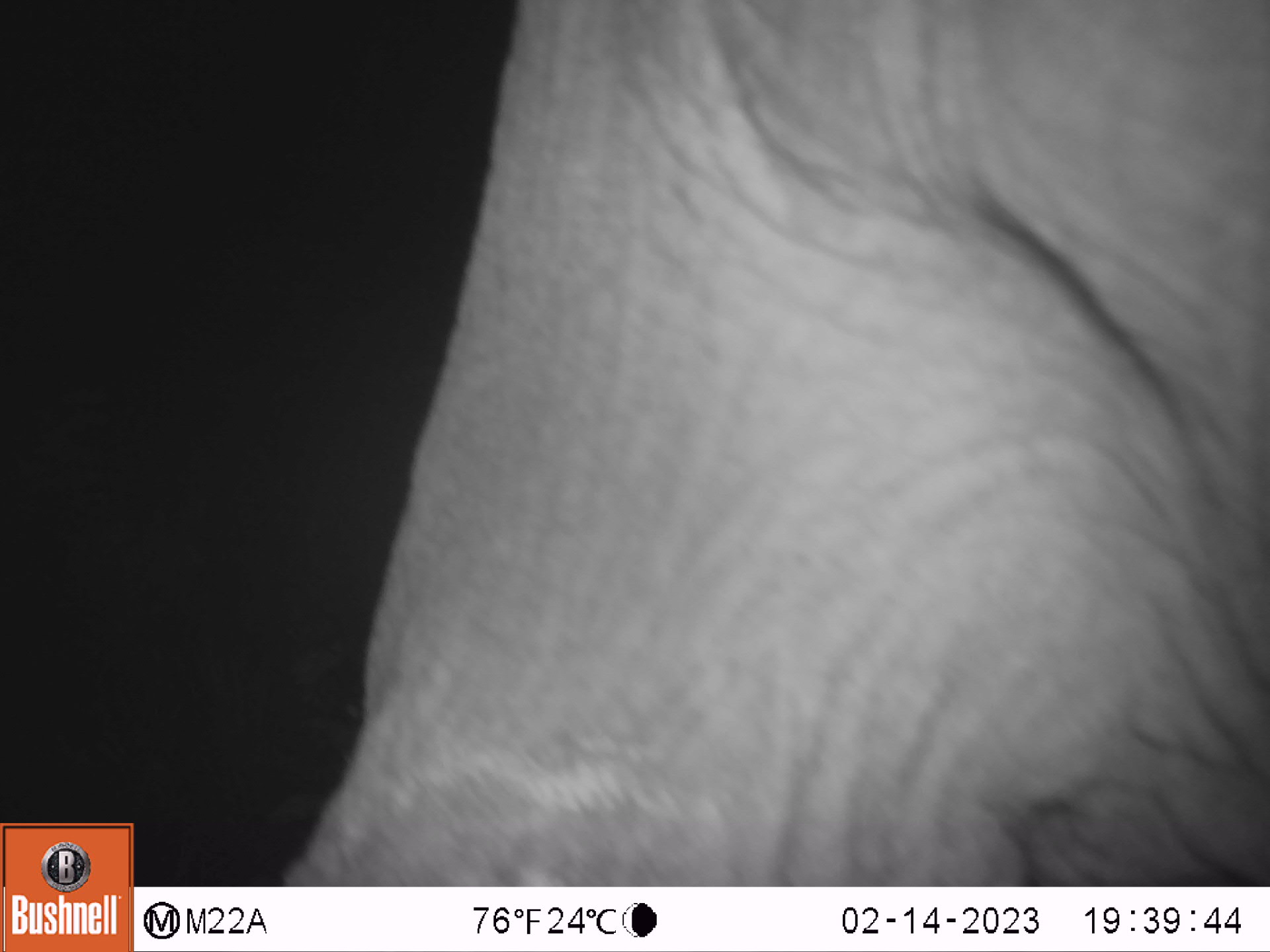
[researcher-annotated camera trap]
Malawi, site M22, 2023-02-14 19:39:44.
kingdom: Animalia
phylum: Chordata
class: Mammalia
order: Proboscidea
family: Elephantidae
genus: Loxodonta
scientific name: Loxodonta africana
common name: african savanna elephant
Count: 1.